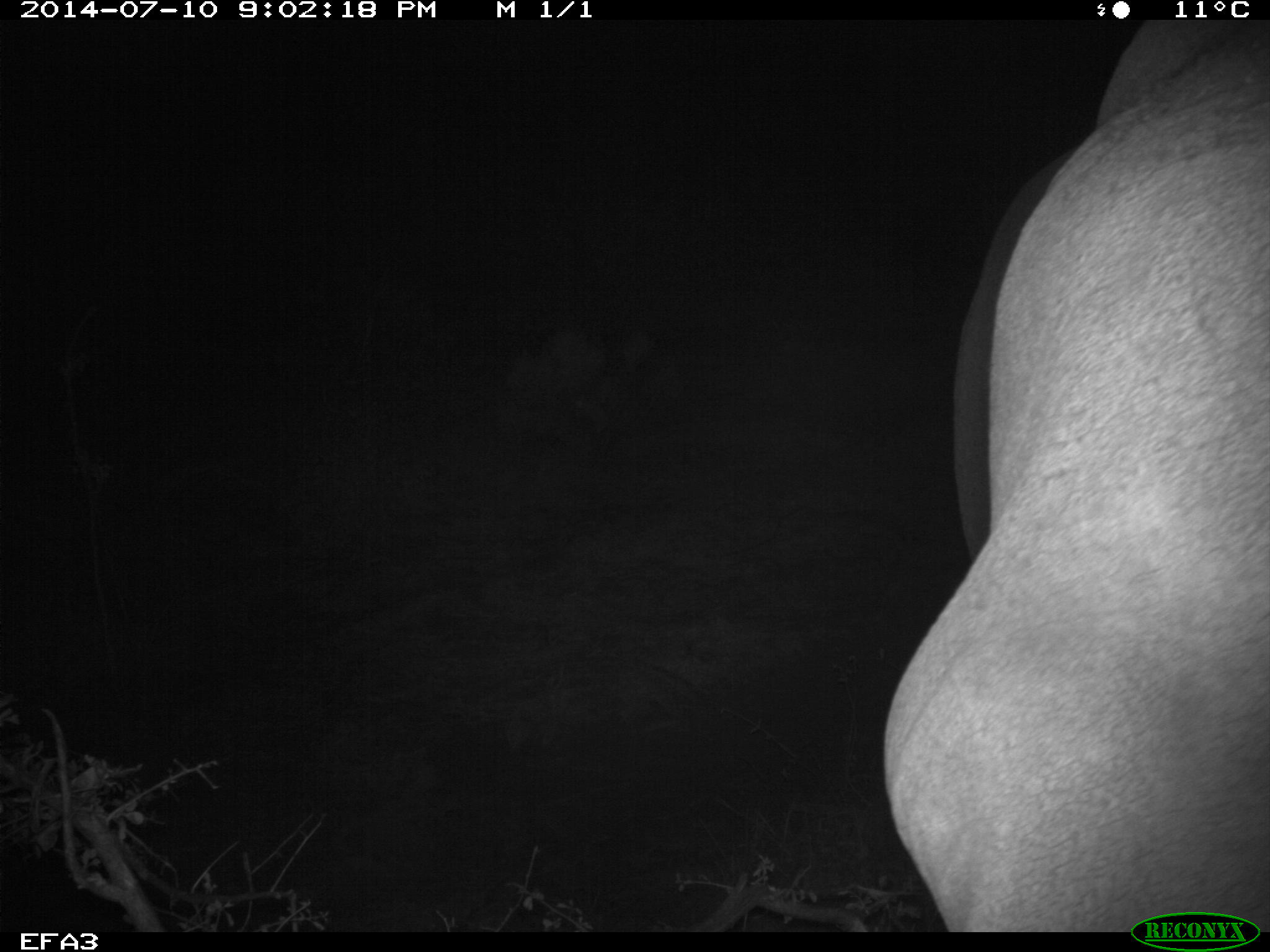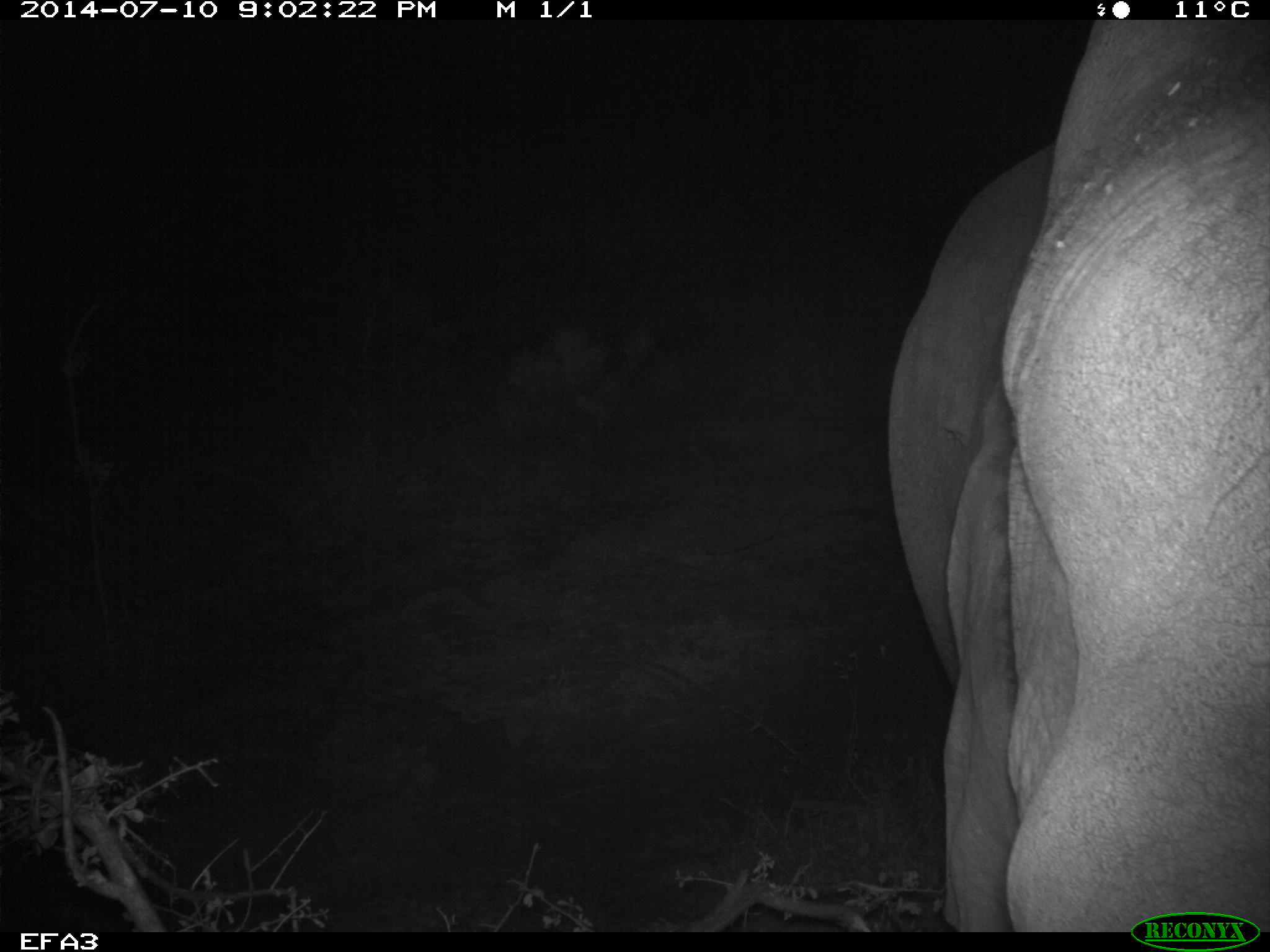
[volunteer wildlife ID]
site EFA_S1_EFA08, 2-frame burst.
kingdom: Animalia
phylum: Chordata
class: Mammalia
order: Proboscidea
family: Elephantidae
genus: Loxodonta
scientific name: Loxodonta africana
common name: african bush elephant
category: elephant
Elephant (african bush elephant) (Loxodonta africana), count 1. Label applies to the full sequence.